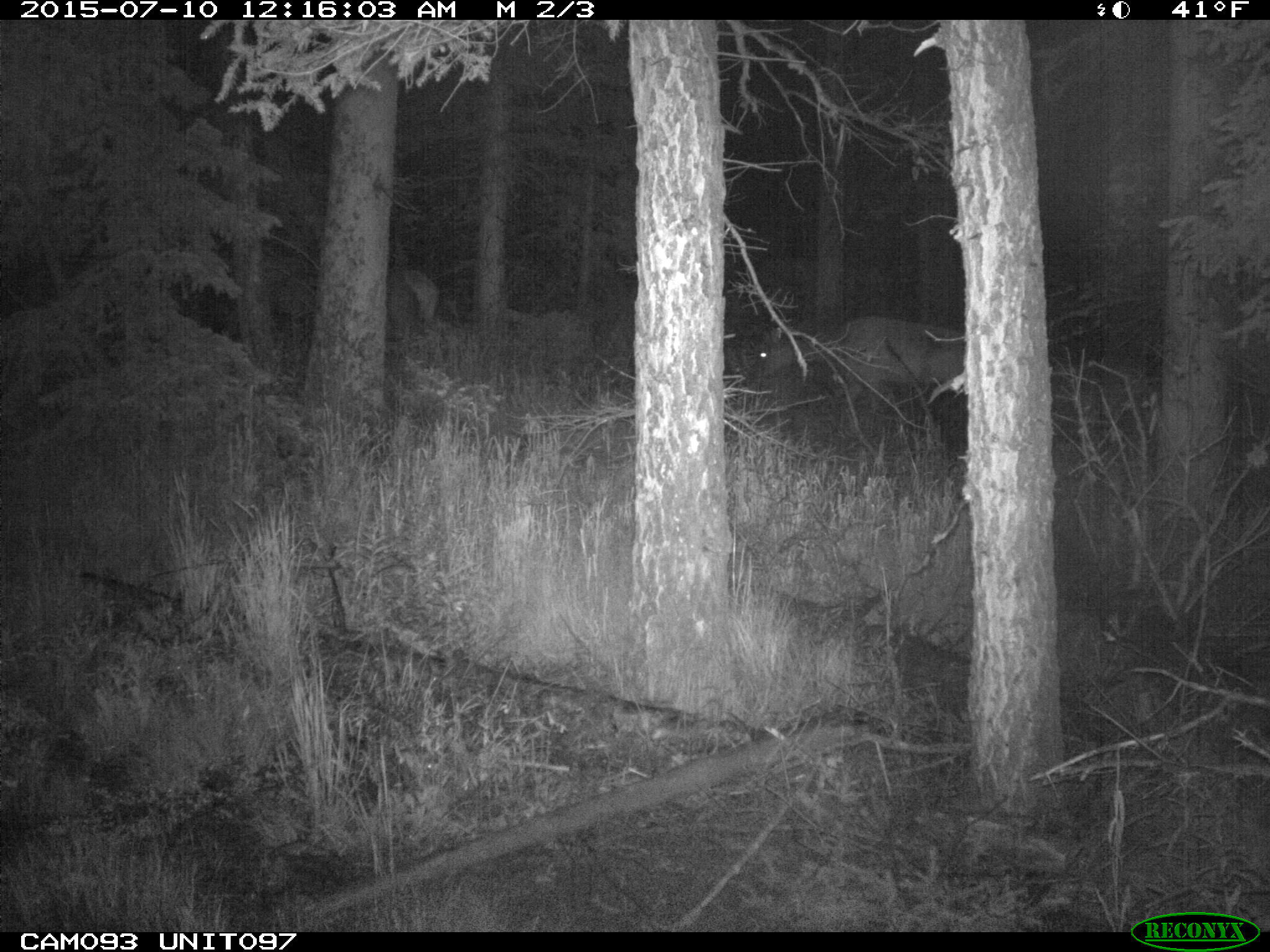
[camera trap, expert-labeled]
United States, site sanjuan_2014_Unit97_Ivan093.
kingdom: Animalia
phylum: Chordata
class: Mammalia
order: Artiodactyla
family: Cervidae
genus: Cervus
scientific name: Cervus elaphus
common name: red deer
Cervus elaphus (red deer).